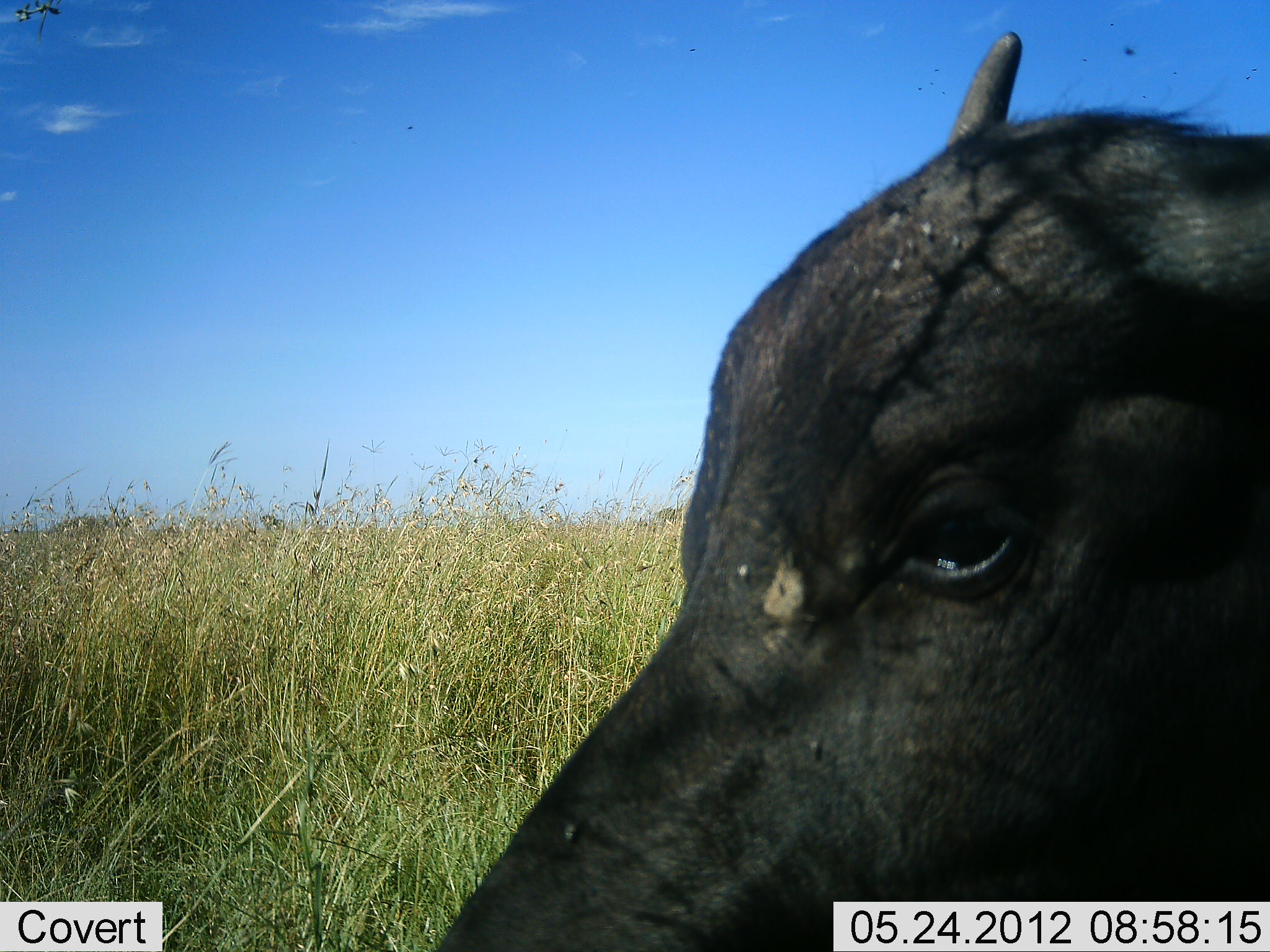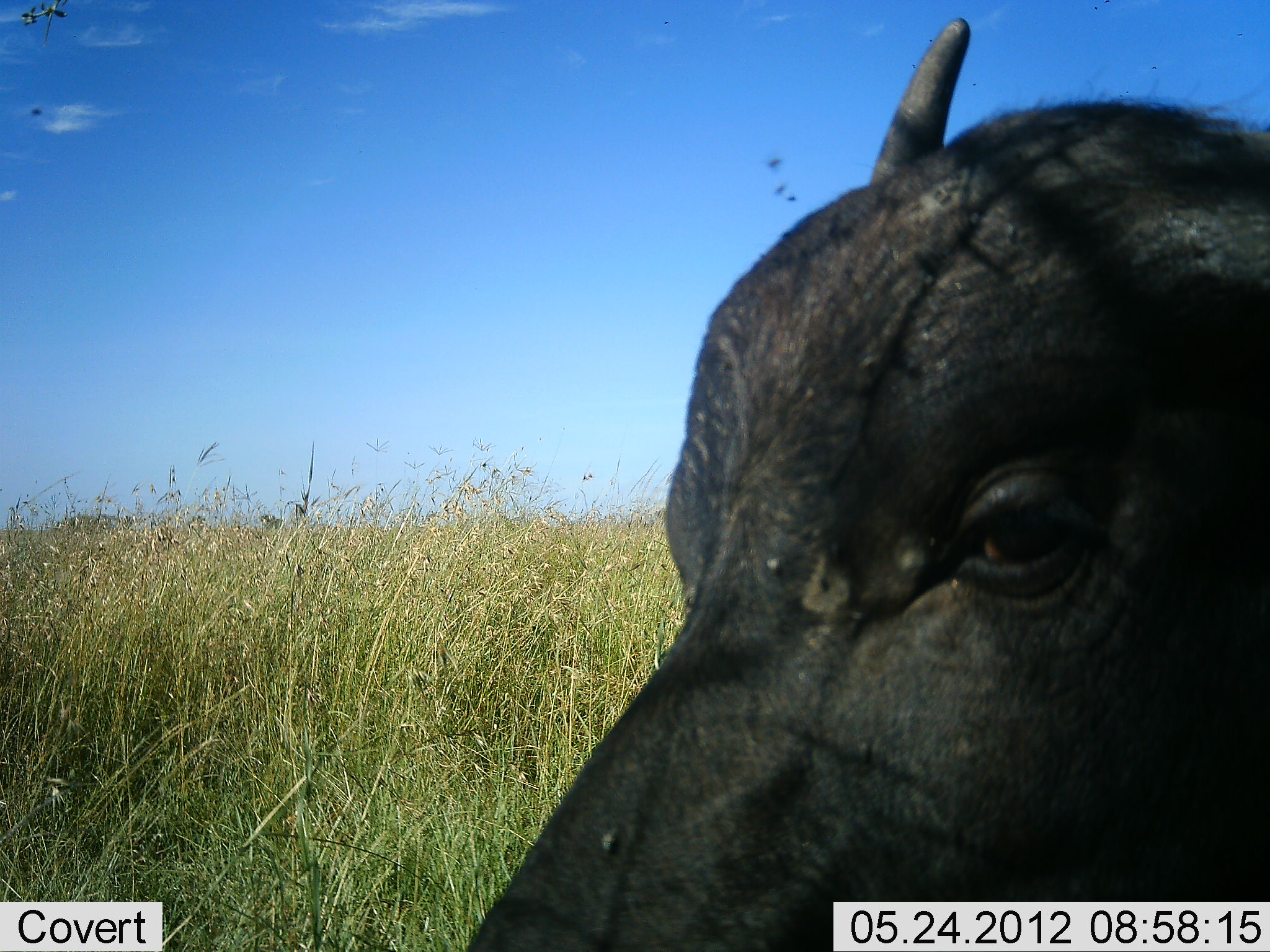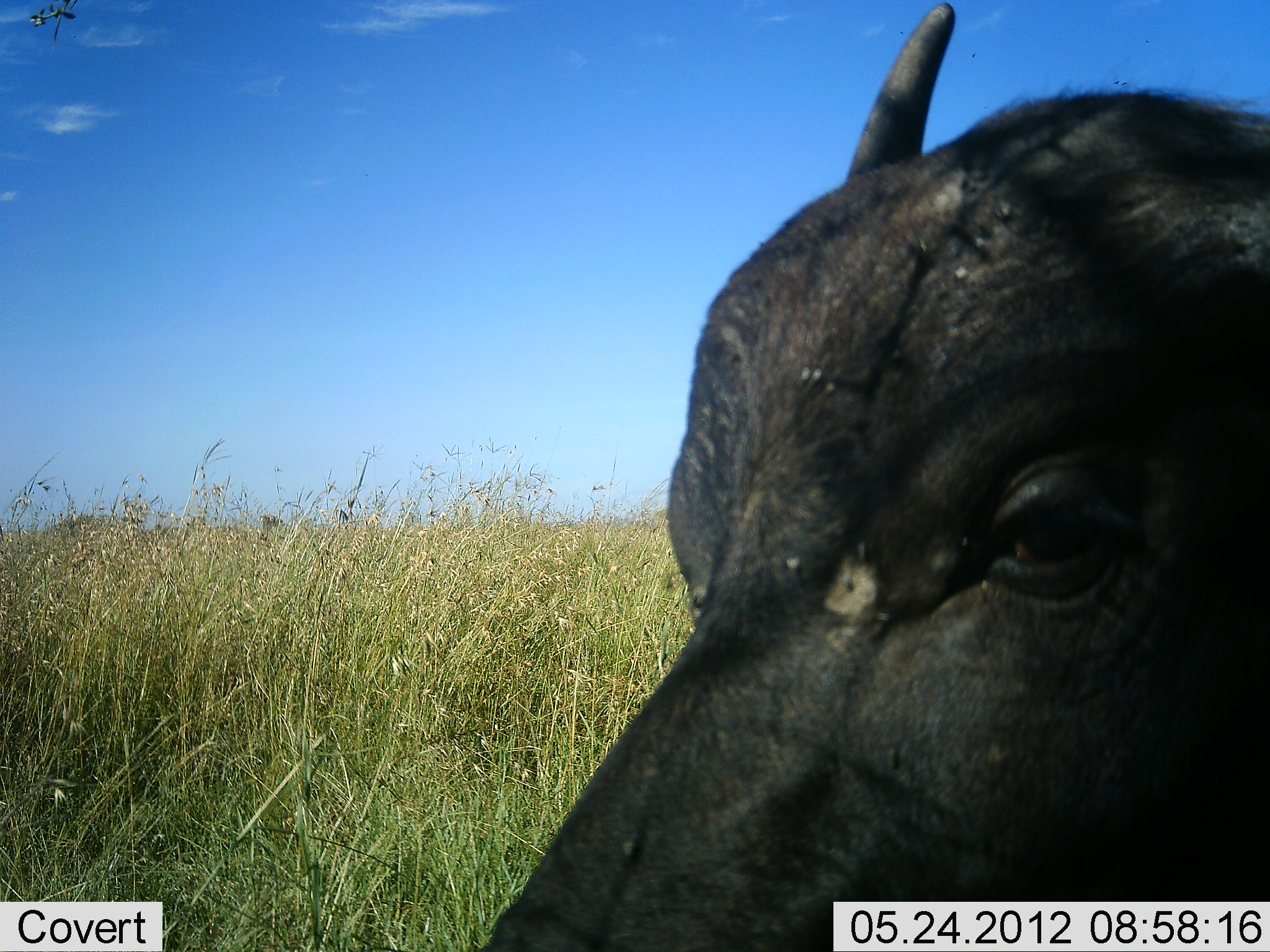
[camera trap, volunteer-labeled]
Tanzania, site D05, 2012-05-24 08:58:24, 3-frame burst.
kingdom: Animalia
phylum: Chordata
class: Mammalia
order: Artiodactyla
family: Bovidae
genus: Syncerus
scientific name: Syncerus caffer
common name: cape buffalo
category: buffalo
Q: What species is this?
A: Buffalo (cape buffalo) (Syncerus caffer).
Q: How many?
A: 1.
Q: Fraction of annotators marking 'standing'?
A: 60%.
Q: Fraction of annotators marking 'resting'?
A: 40%.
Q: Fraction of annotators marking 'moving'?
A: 0%.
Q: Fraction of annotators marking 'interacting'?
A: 0%.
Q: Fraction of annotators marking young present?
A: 20%.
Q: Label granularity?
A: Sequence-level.